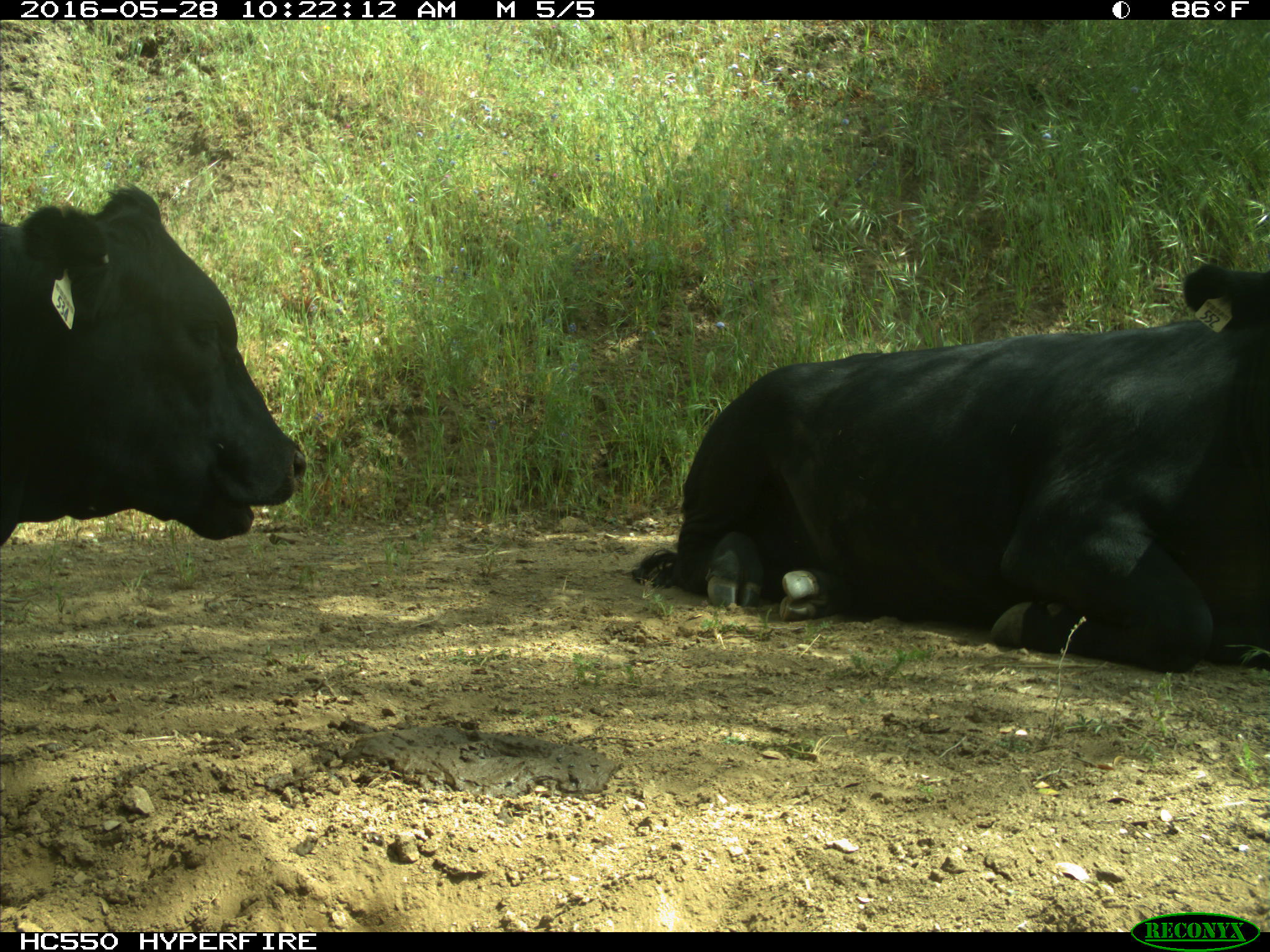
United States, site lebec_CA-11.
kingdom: Animalia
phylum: Chordata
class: Mammalia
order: Artiodactyla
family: Bovidae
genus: Bos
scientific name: Bos taurus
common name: domestic cow